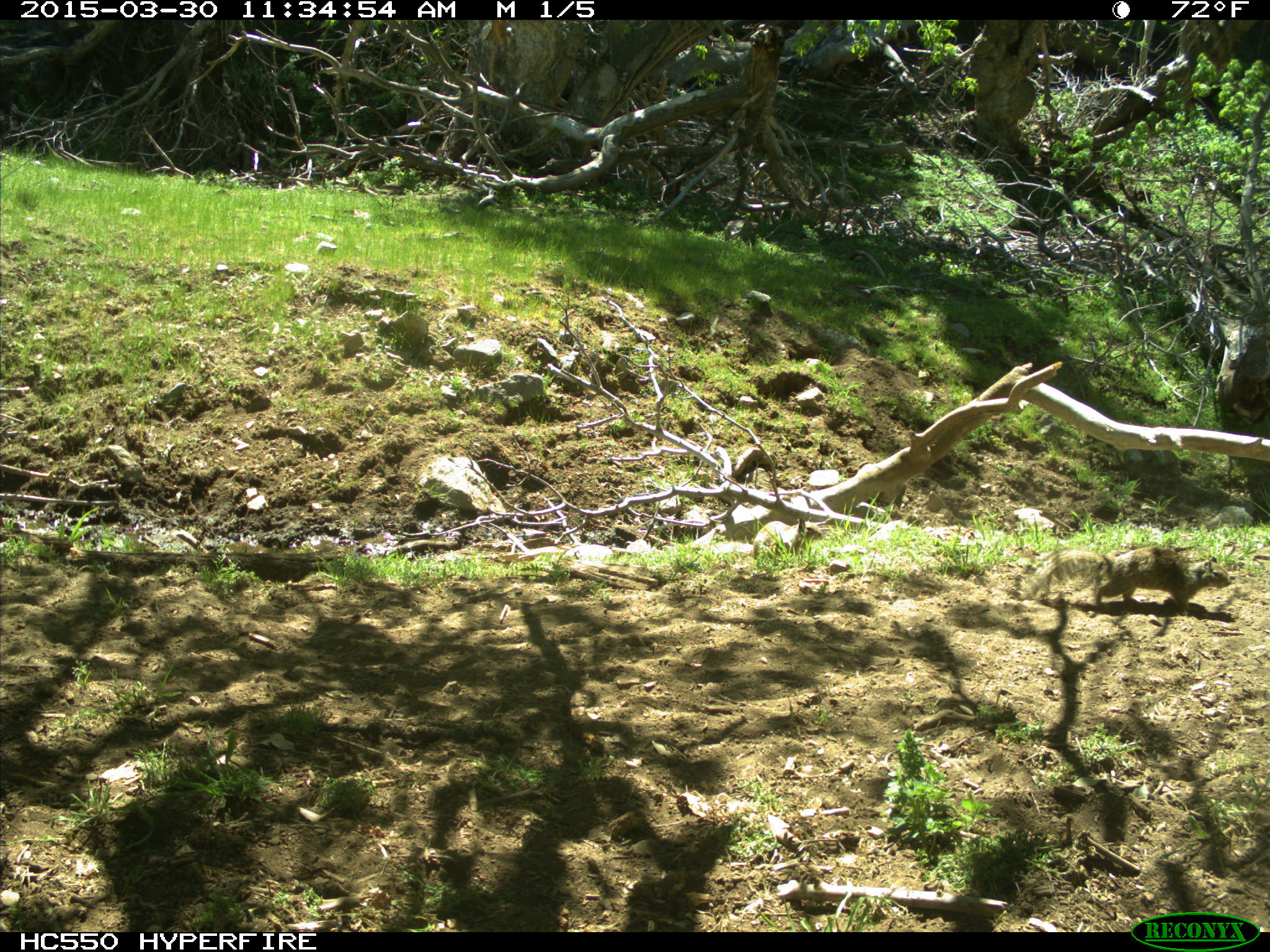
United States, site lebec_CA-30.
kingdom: Animalia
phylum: Chordata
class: Mammalia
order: Rodentia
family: Sciuridae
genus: Otospermophilus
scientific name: Otospermophilus beecheyi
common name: california ground squirrel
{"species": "Otospermophilus beecheyi (california ground squirrel)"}